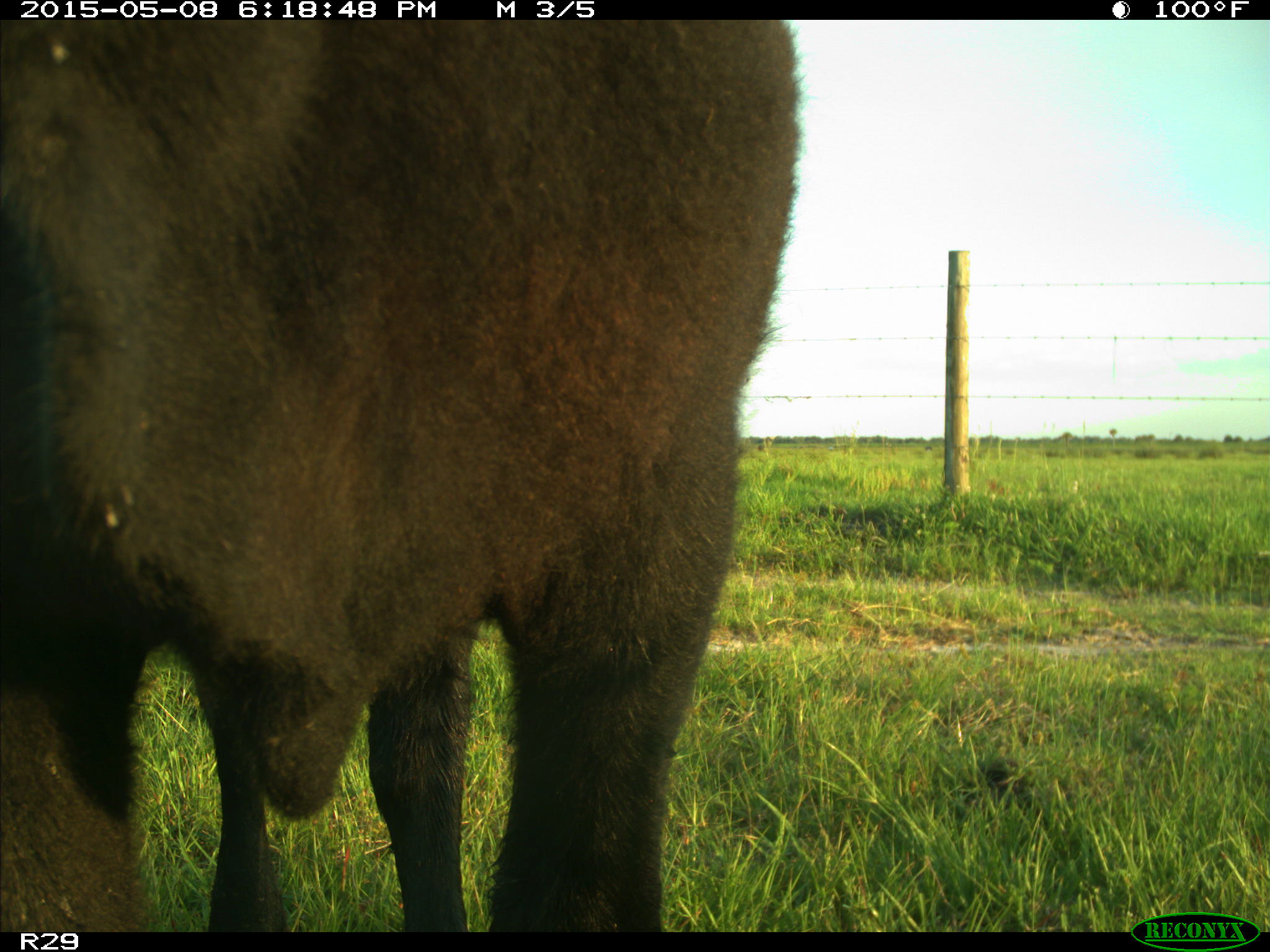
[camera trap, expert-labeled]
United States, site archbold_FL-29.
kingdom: Animalia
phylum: Chordata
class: Mammalia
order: Artiodactyla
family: Bovidae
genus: Bos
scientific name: Bos taurus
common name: domestic cow